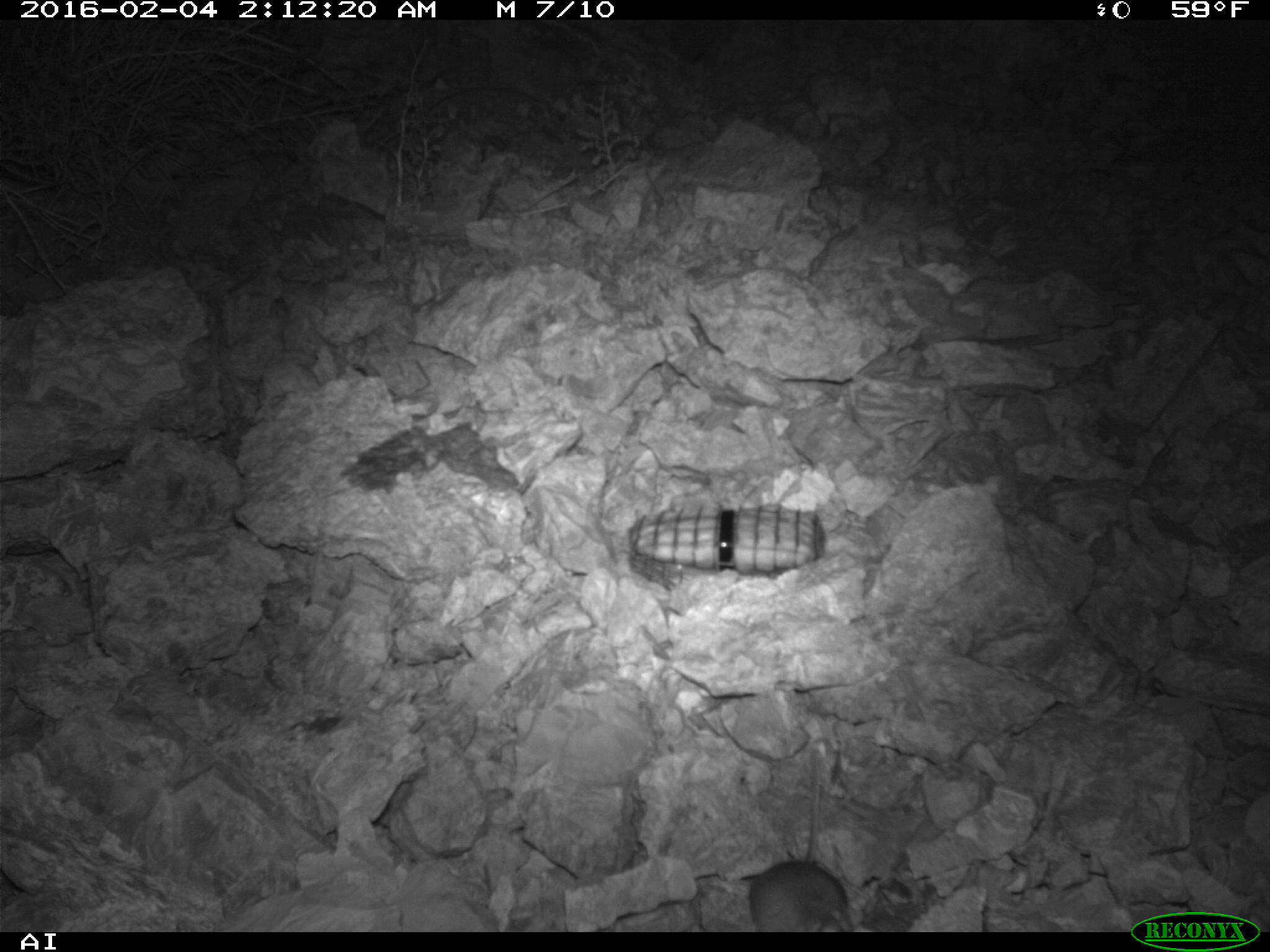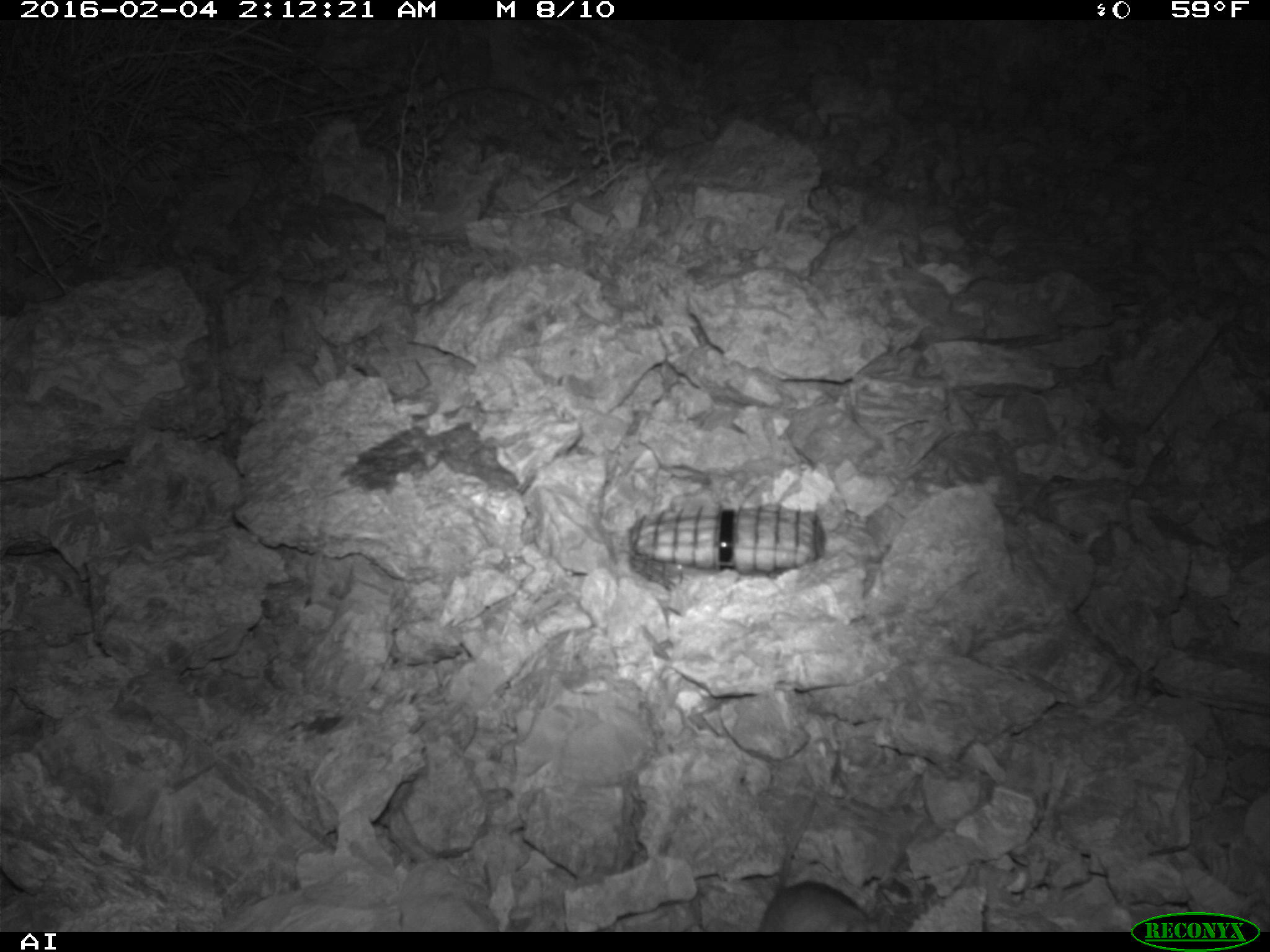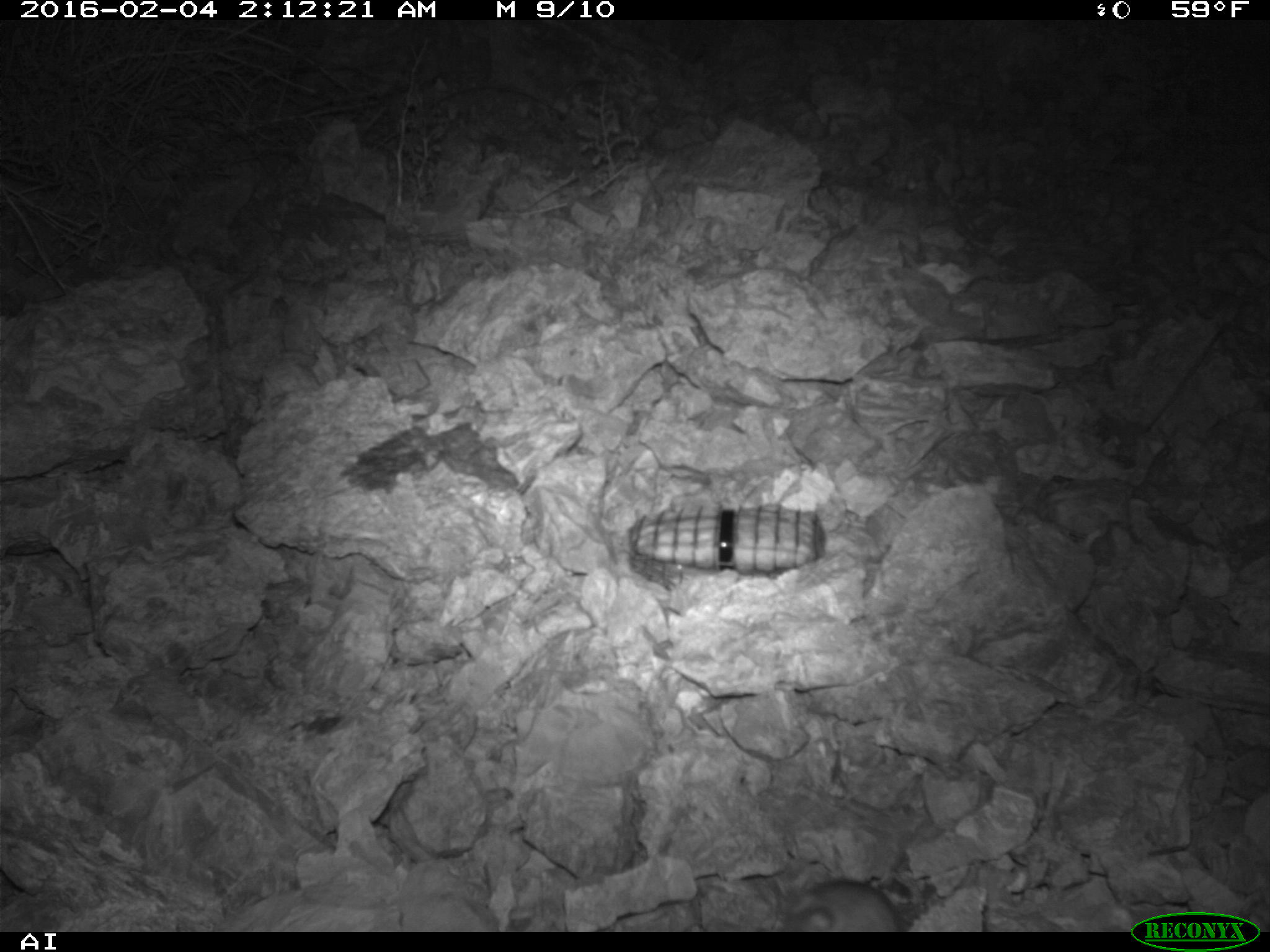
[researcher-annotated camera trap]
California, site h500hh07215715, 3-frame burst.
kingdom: Animalia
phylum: Chordata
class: Mammalia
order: Rodentia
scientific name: Rodentia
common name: rodent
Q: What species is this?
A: Rodent (Rodentia).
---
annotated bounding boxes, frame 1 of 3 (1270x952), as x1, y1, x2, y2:
rodent: 748, 752, 853, 930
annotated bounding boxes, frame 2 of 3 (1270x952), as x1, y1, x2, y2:
rodent: 757, 795, 891, 930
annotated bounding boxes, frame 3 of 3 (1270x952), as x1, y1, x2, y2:
rodent: 781, 865, 970, 932